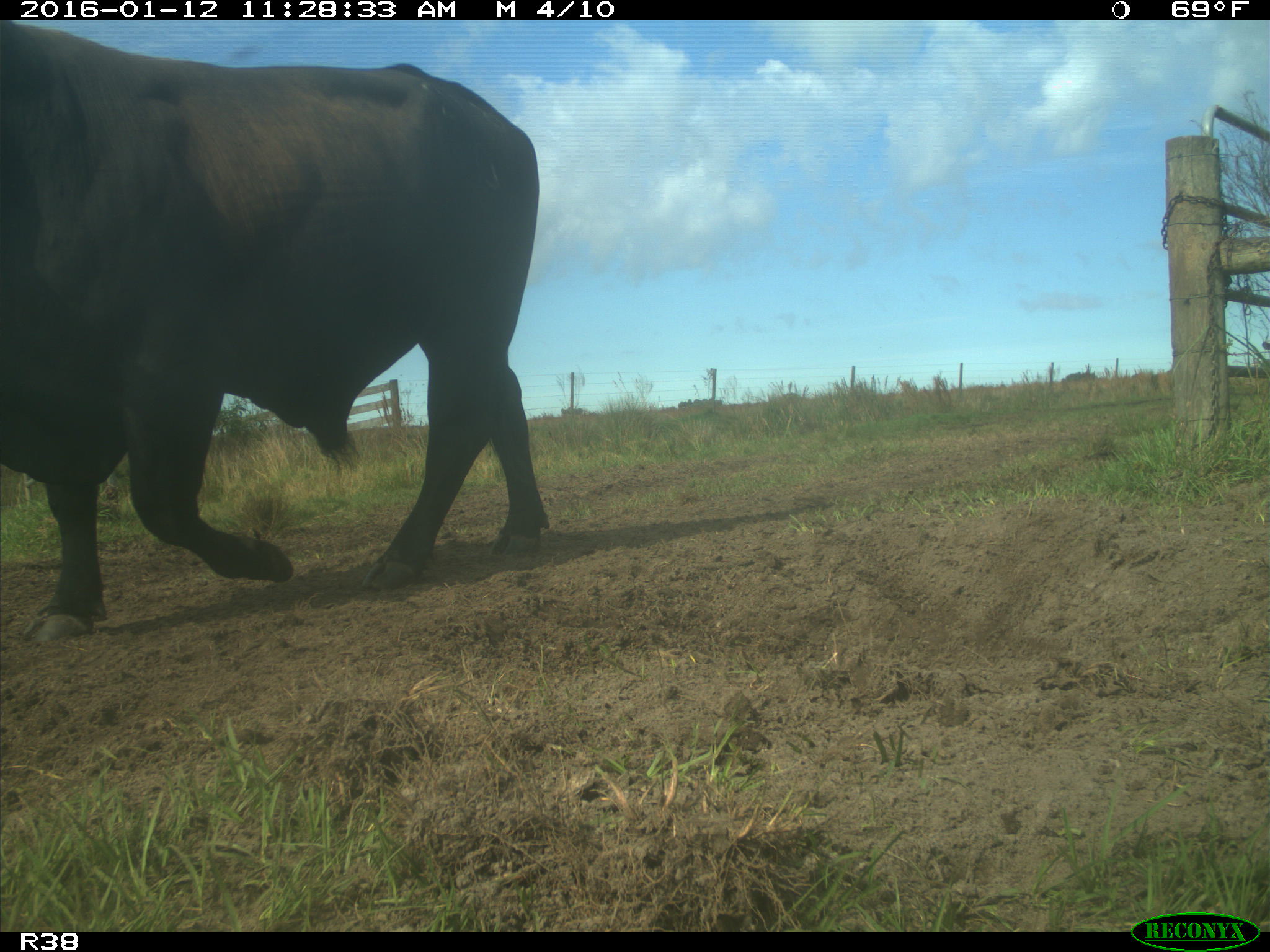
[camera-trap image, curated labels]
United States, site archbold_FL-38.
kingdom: Animalia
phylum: Chordata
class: Mammalia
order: Artiodactyla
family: Bovidae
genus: Bos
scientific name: Bos taurus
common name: domestic cow